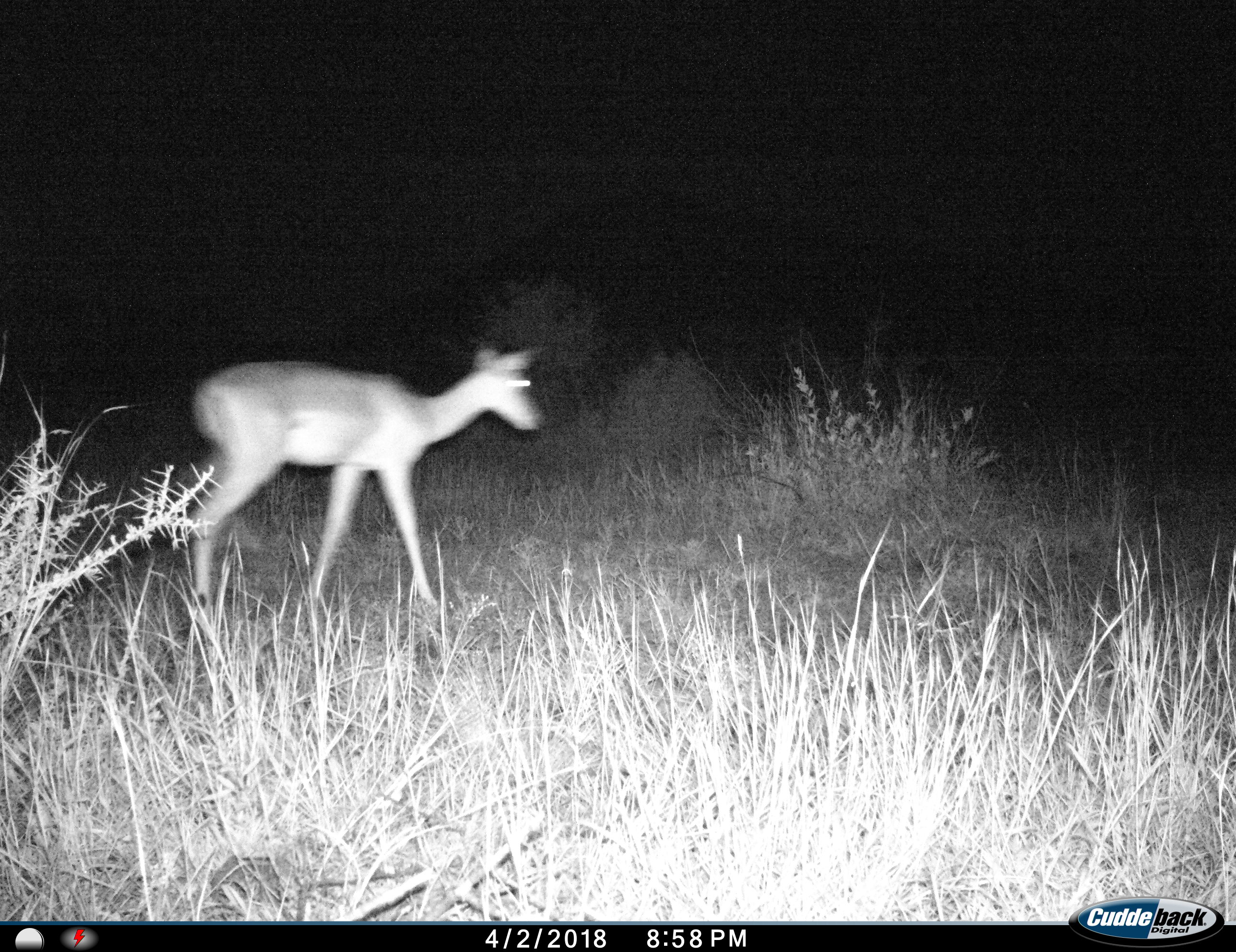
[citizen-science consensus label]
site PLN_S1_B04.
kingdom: Animalia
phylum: Chordata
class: Mammalia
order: Artiodactyla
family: Bovidae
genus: Aepyceros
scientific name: Aepyceros melampus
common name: impala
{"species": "impala (Aepyceros melampus)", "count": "1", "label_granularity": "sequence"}